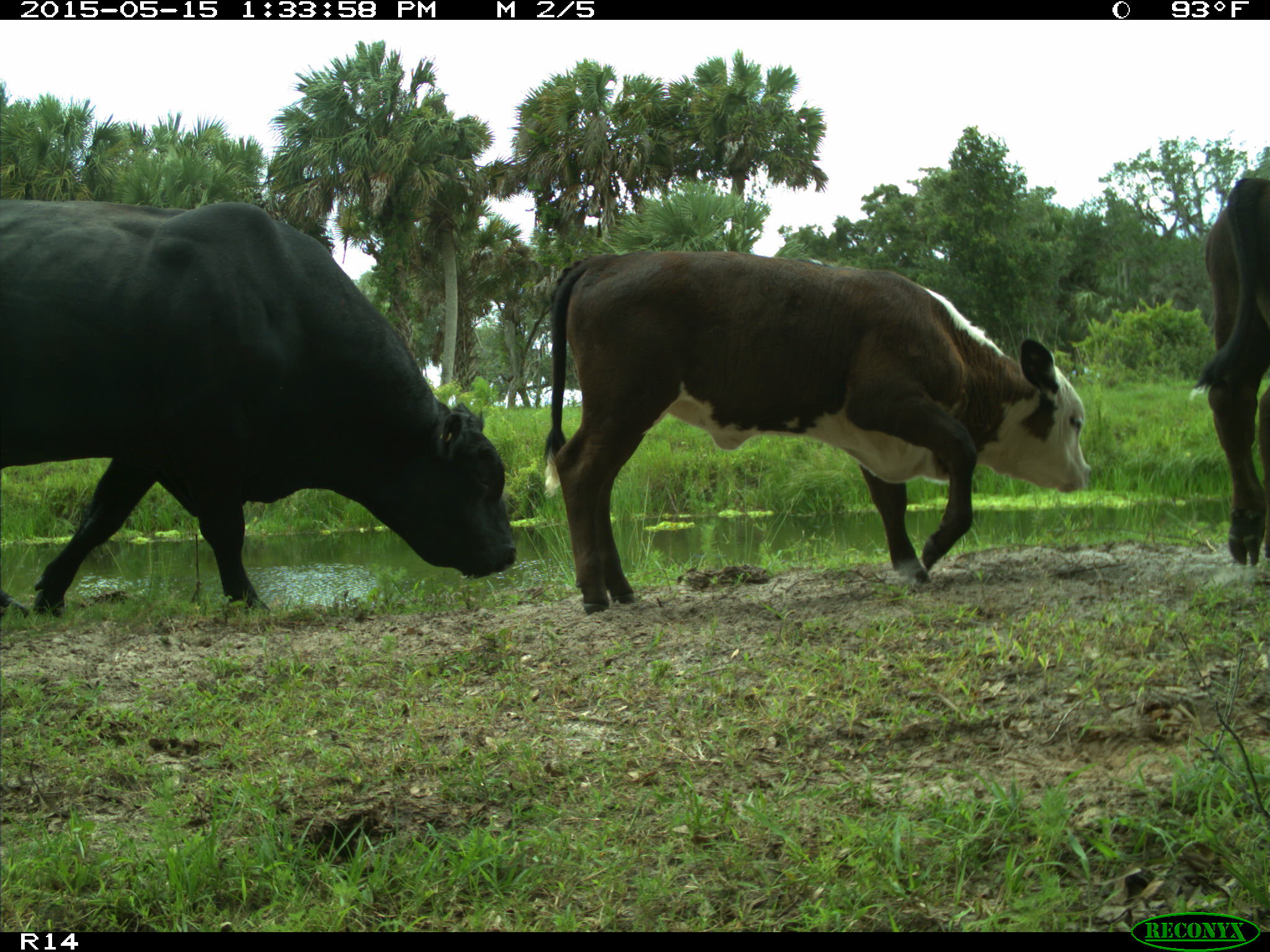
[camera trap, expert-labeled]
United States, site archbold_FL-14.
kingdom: Animalia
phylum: Chordata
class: Mammalia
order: Artiodactyla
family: Bovidae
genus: Bos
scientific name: Bos taurus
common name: domestic cow